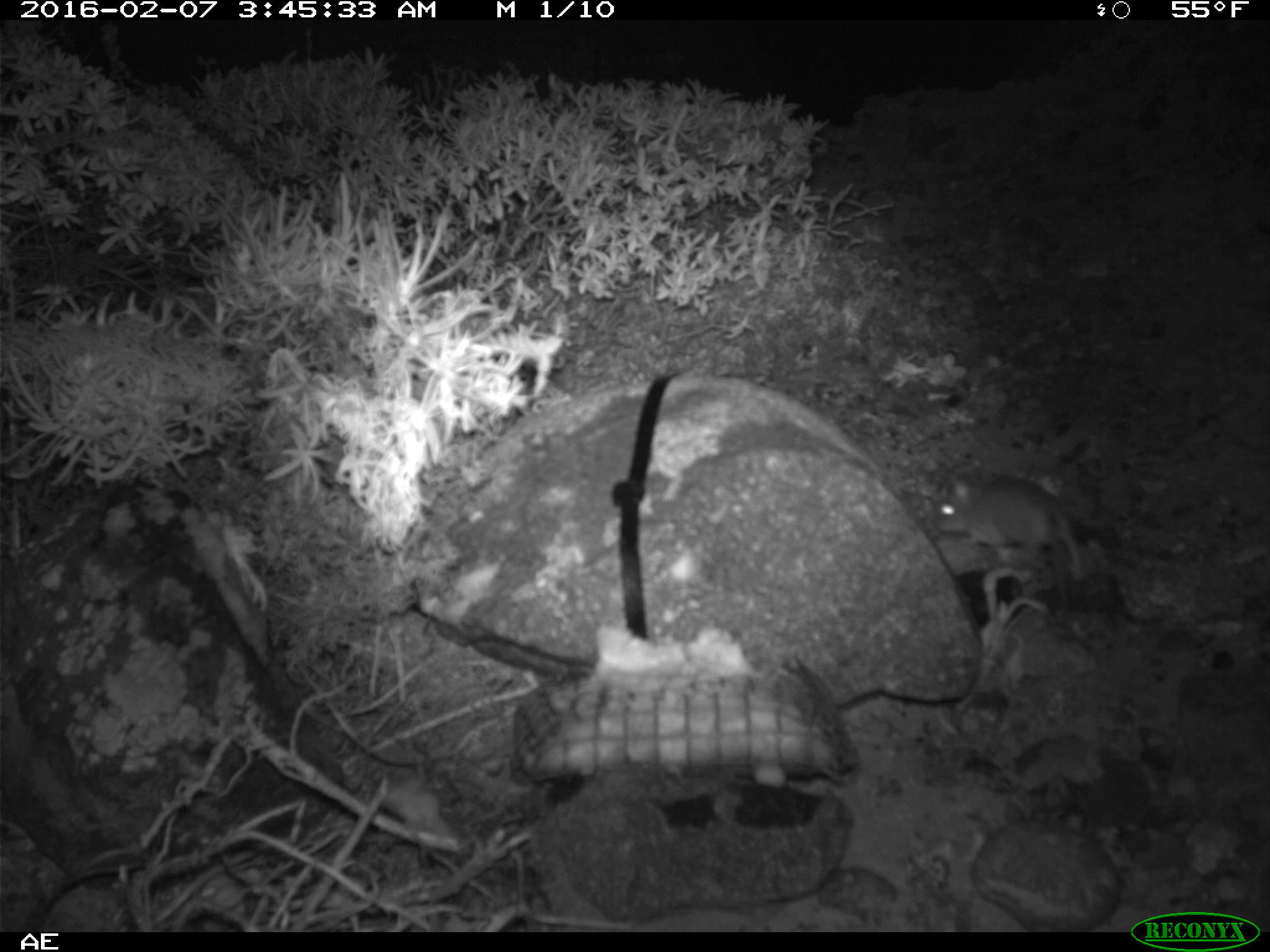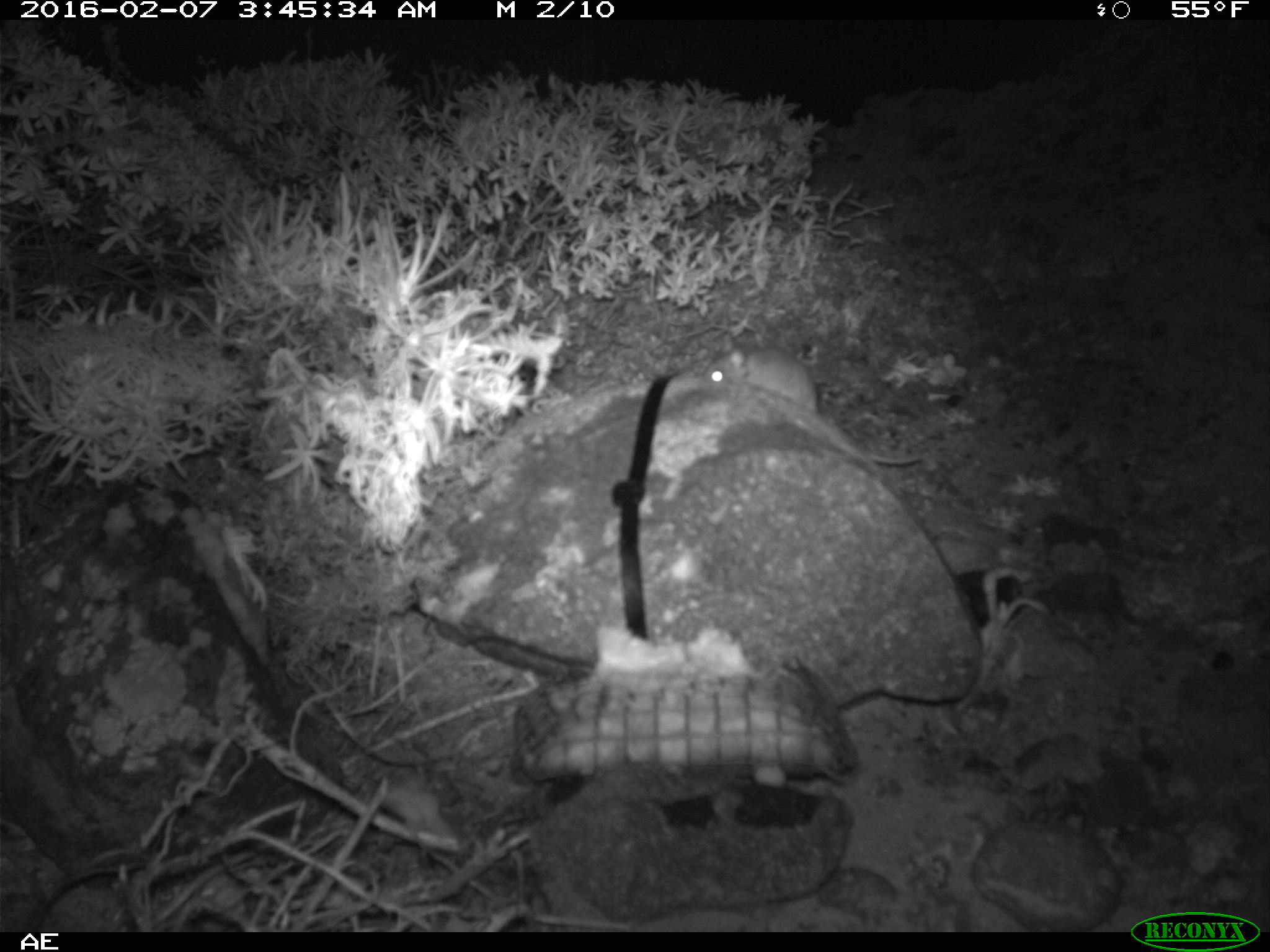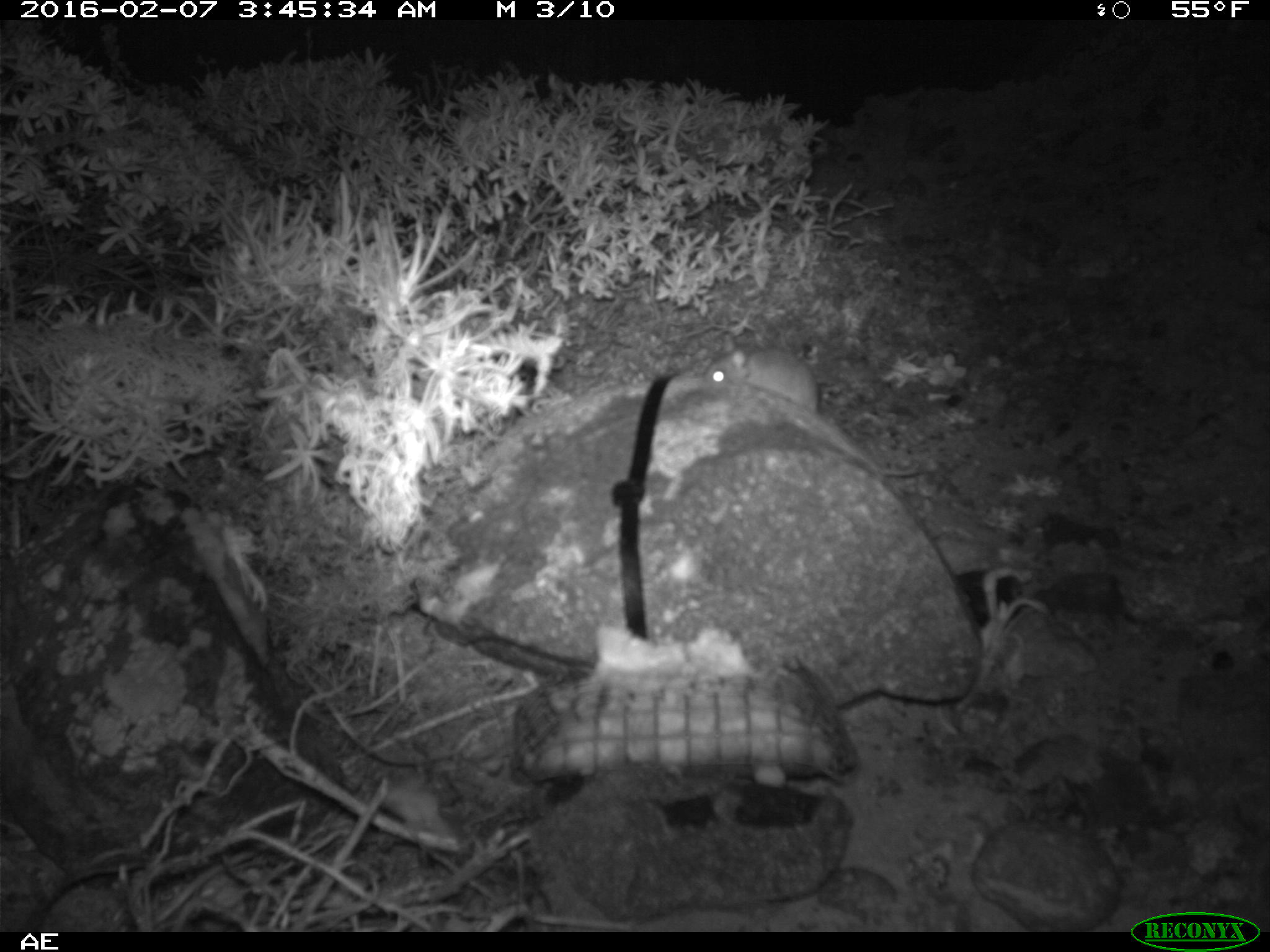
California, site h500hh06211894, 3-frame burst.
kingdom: Animalia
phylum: Chordata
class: Mammalia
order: Rodentia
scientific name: Rodentia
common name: rodent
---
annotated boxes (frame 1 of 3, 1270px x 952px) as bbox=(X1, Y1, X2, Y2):
rodent: bbox=(934, 470, 1086, 583)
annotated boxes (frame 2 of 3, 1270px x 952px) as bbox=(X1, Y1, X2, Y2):
rodent: bbox=(703, 333, 920, 464)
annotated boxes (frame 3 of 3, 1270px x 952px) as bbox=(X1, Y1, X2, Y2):
rodent: bbox=(705, 331, 917, 478)